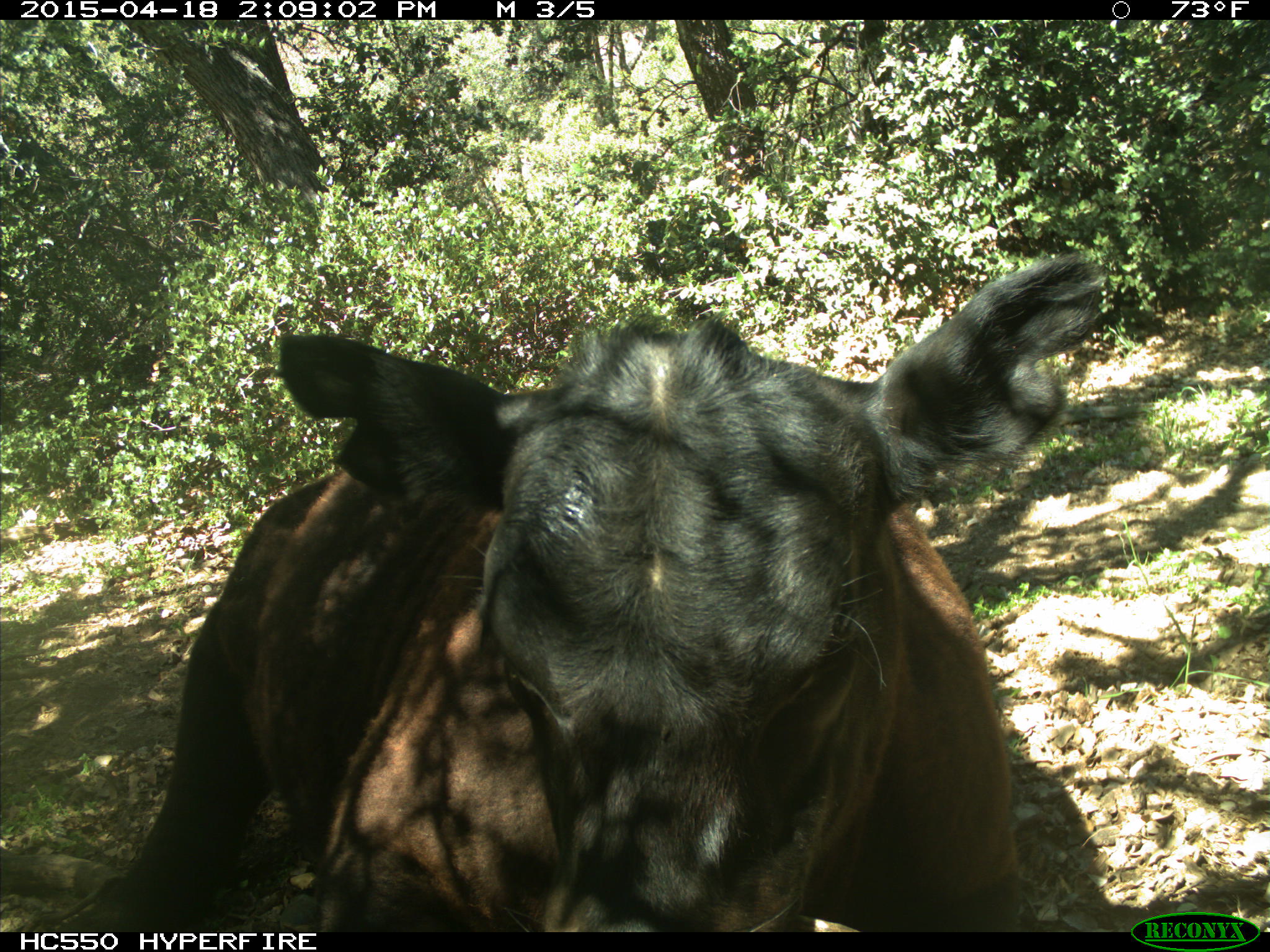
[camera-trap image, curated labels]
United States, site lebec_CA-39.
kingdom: Animalia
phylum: Chordata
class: Mammalia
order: Artiodactyla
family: Bovidae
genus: Bos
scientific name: Bos taurus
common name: domestic cow